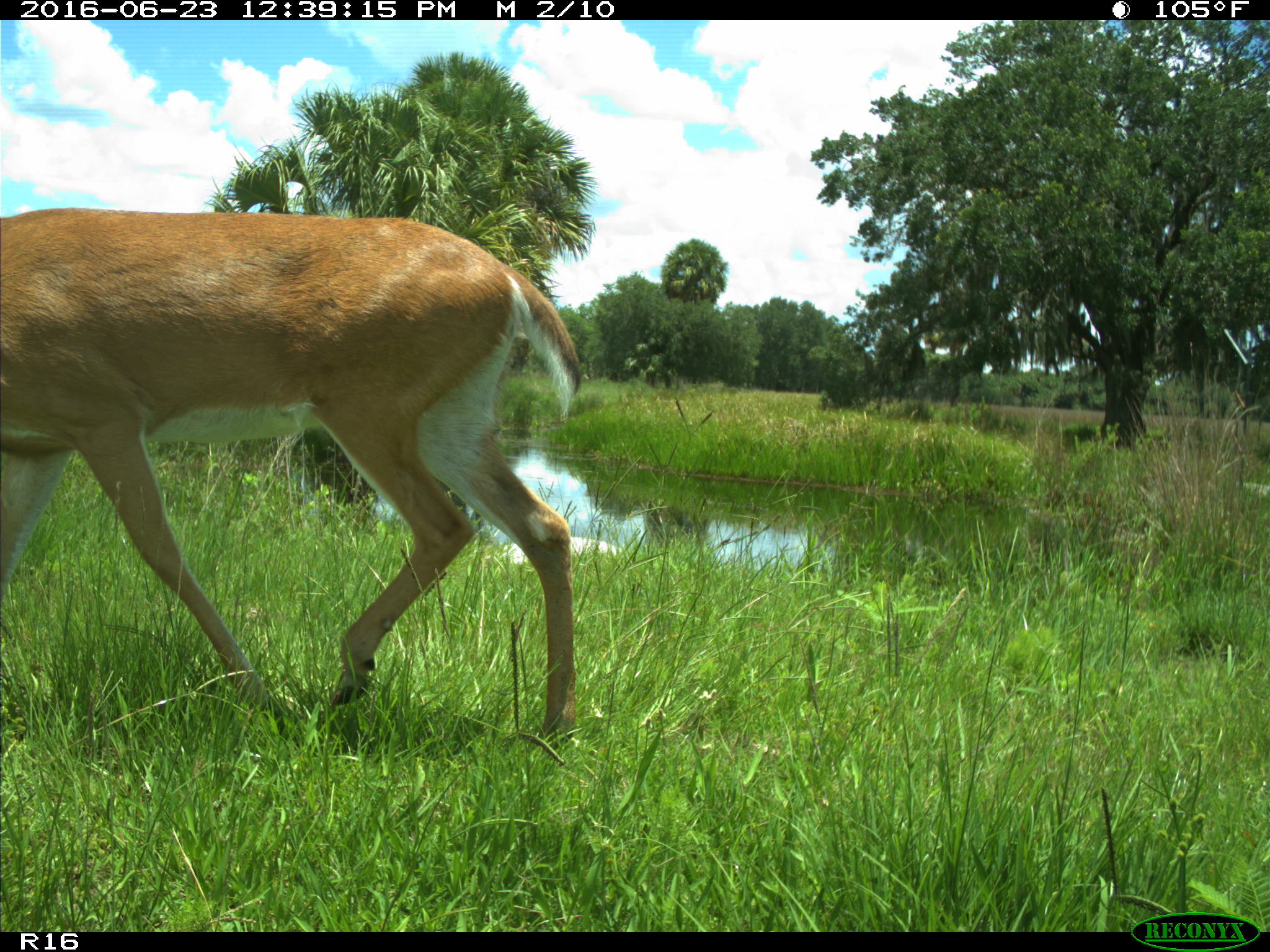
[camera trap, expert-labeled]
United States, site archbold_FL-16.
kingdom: Animalia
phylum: Chordata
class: Mammalia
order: Artiodactyla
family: Cervidae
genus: Odocoileus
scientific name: Odocoileus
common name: deer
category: unidentified deer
Unidentified deer (deer) (Odocoileus).